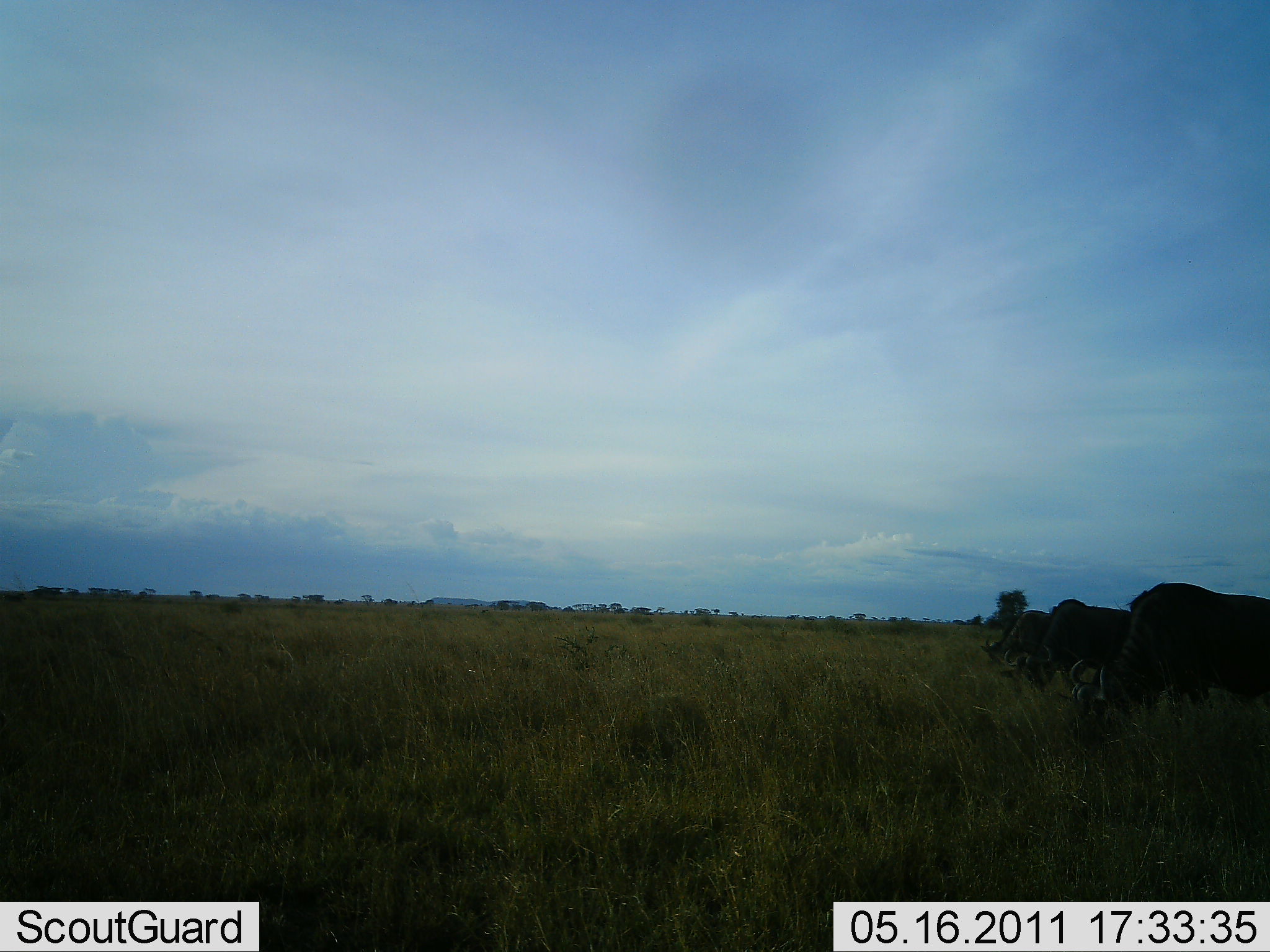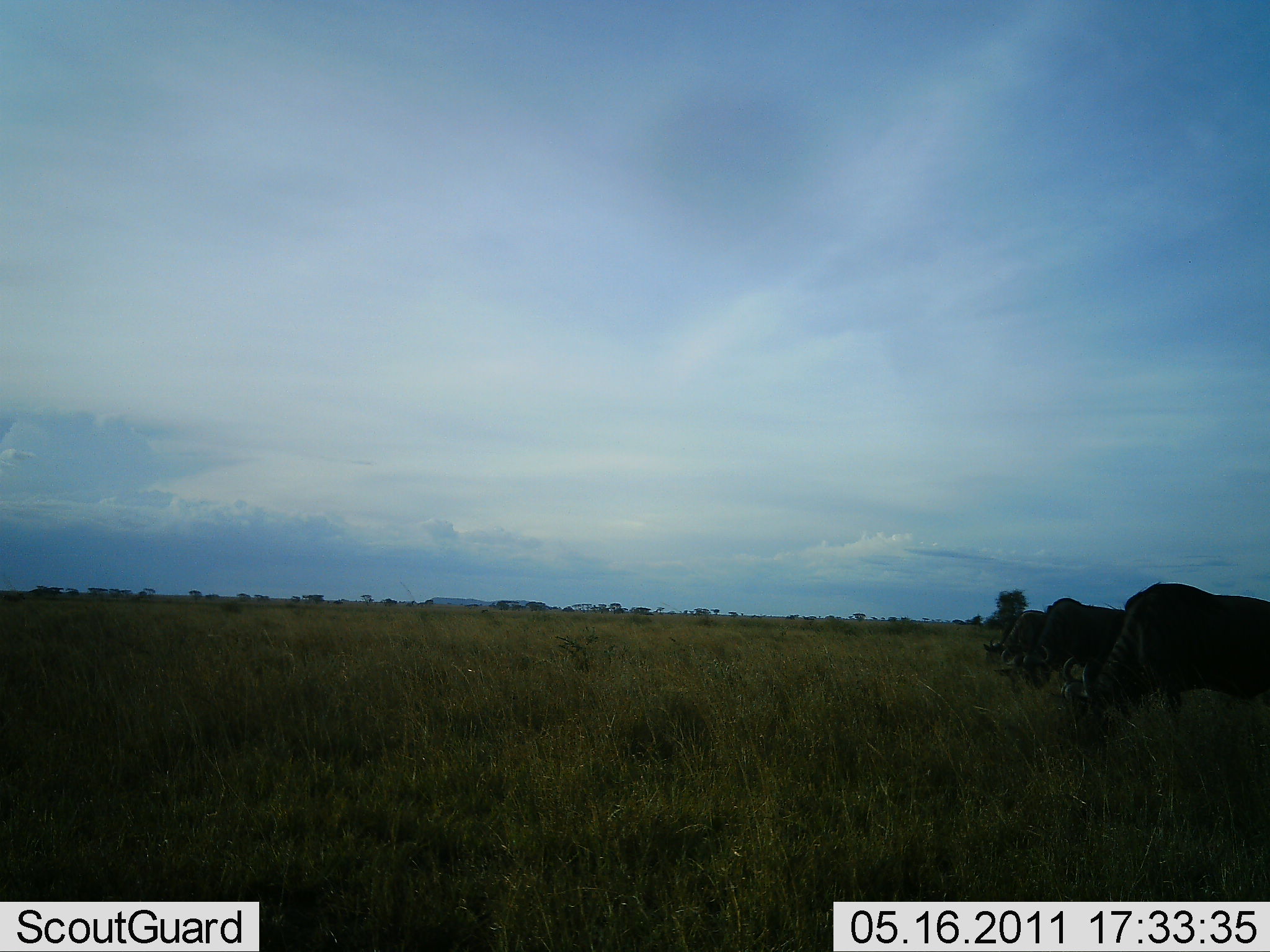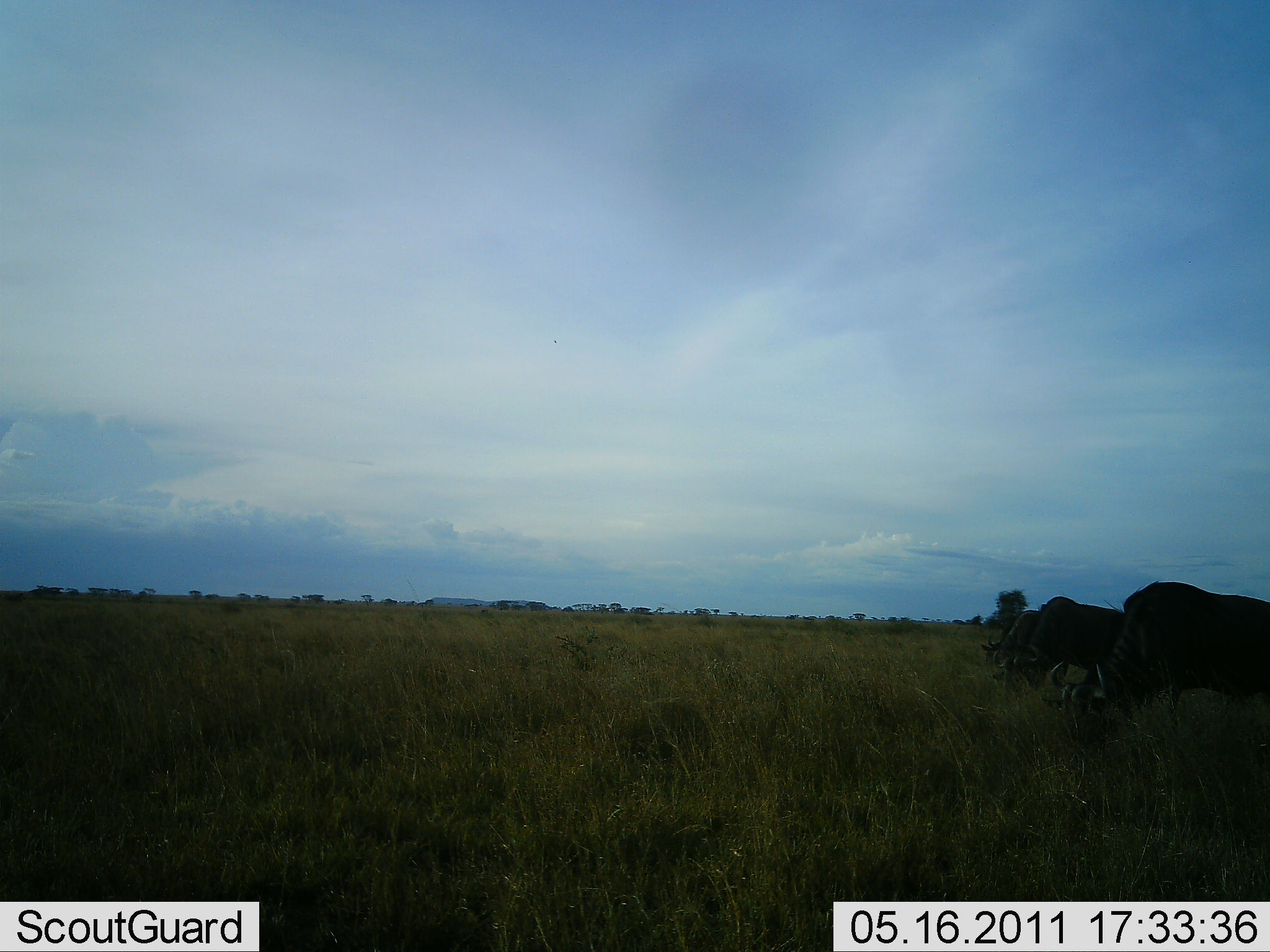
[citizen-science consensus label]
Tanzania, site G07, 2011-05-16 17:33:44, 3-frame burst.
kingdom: Animalia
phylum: Chordata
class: Mammalia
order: Artiodactyla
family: Bovidae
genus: Connochaetes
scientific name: Connochaetes taurinus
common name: blue wildebeest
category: wildebeest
Wildebeest (blue wildebeest) (Connochaetes taurinus), count 3. Behavior (volunteer vote fractions): standing 27%, resting 0%, moving 9%, interacting 0%. Young present (vote fraction): 0%. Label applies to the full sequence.